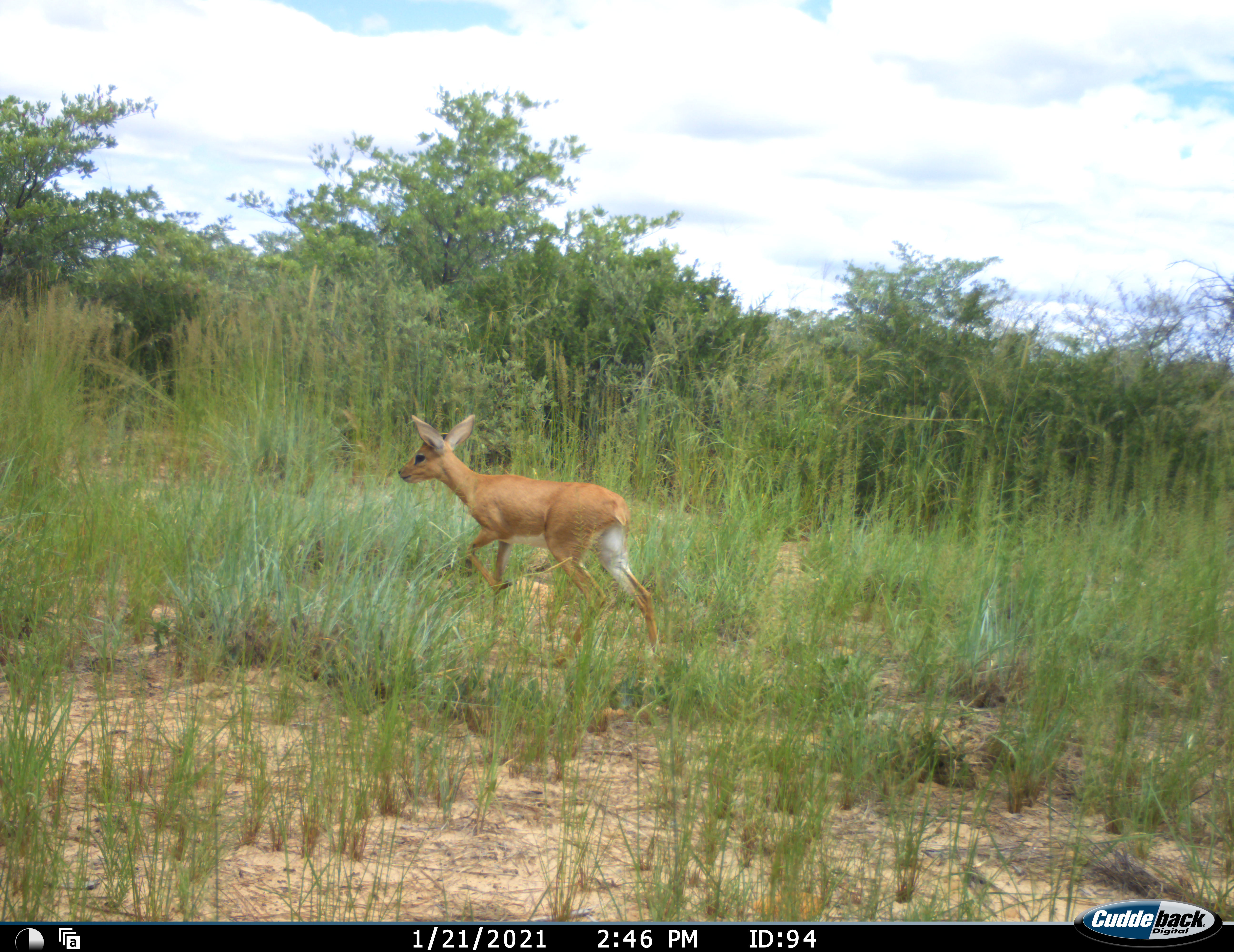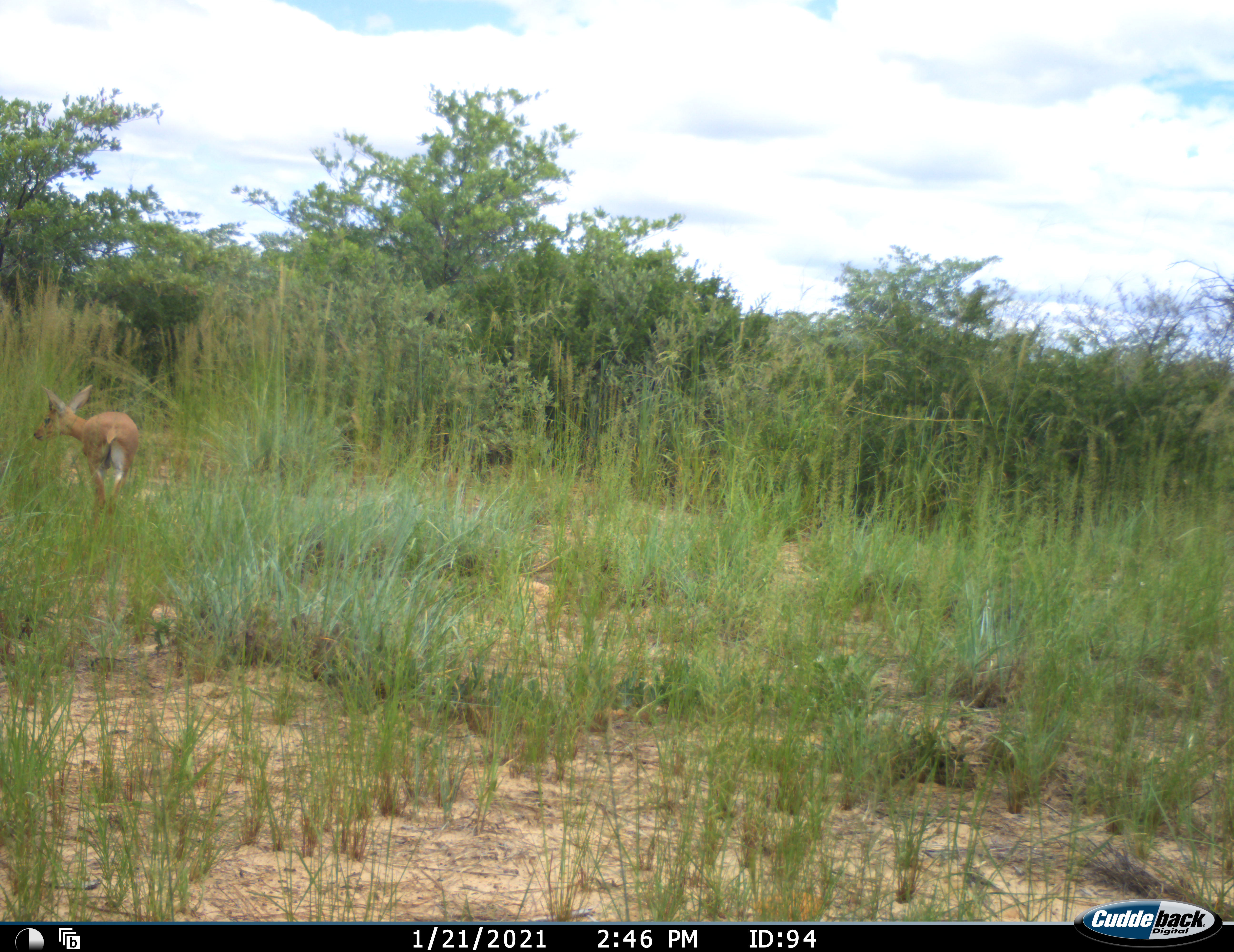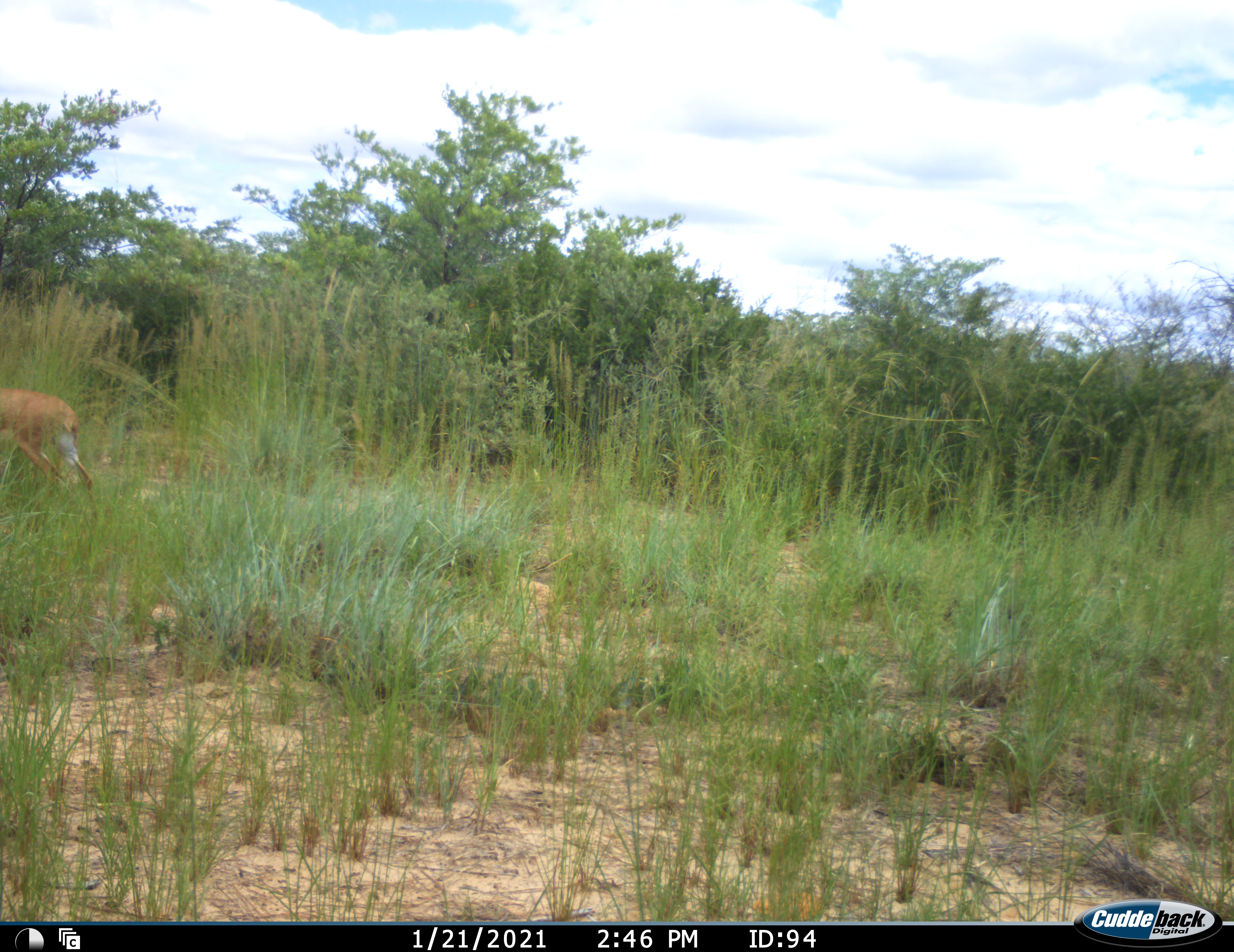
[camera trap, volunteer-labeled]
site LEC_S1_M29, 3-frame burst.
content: unidentified animal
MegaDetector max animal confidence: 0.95